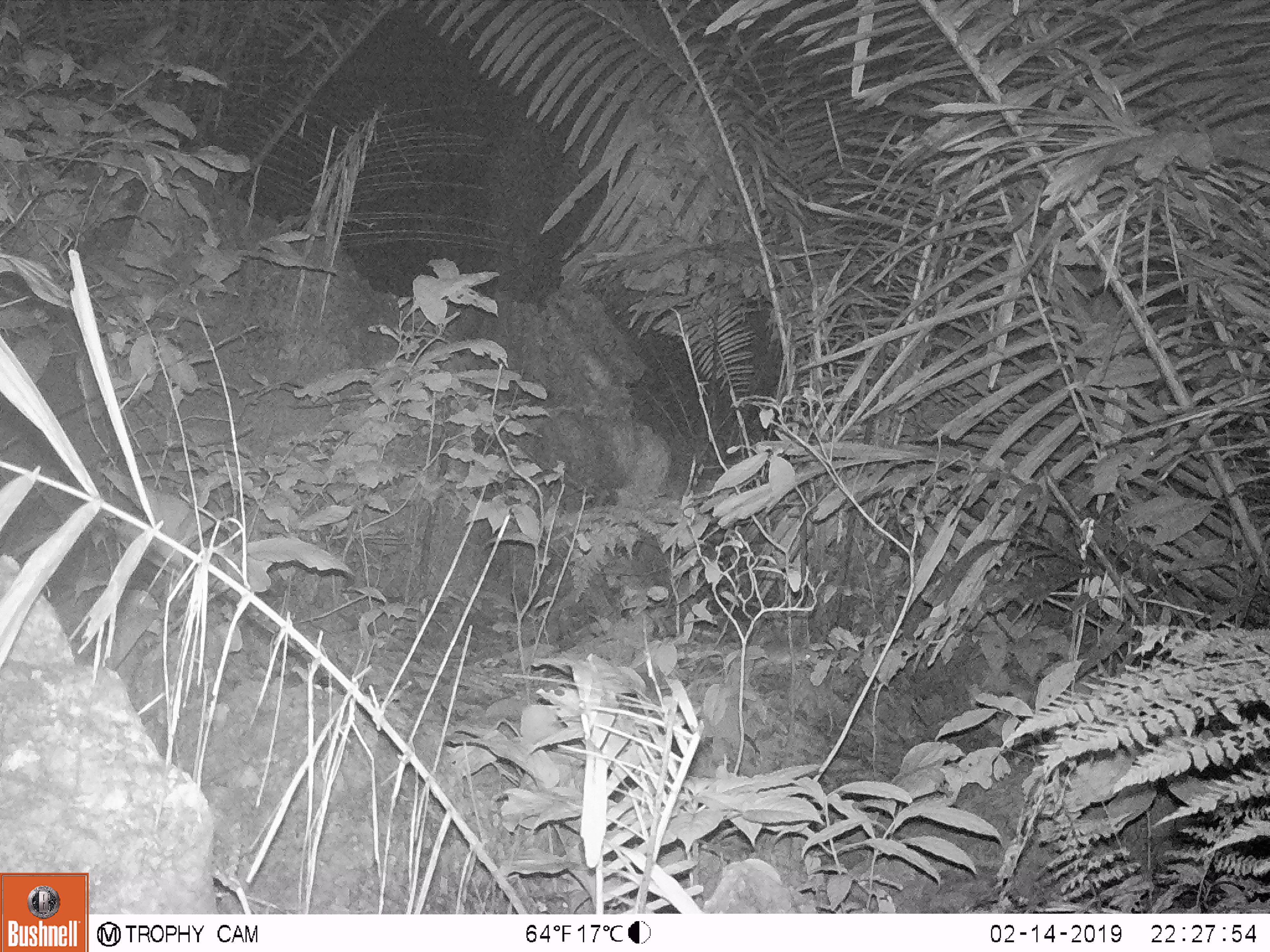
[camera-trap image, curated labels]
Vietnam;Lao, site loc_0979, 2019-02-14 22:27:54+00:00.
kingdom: Animalia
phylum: Chordata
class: Mammalia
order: Rodentia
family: Muridae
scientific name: Muridae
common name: old-world mice and rats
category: unidentified murid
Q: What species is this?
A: Unidentified murid (old-world mice and rats) (Muridae).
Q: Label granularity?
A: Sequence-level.